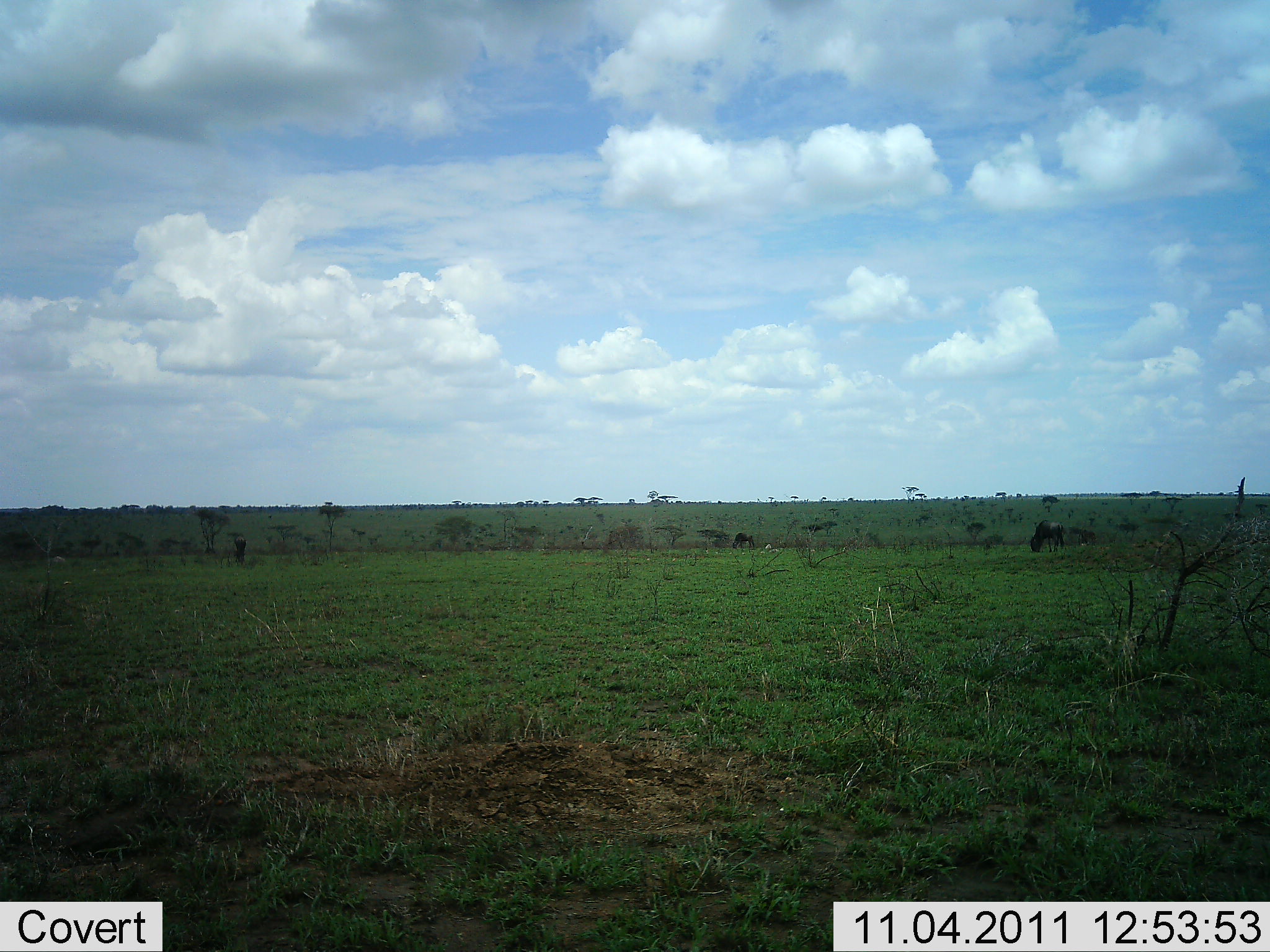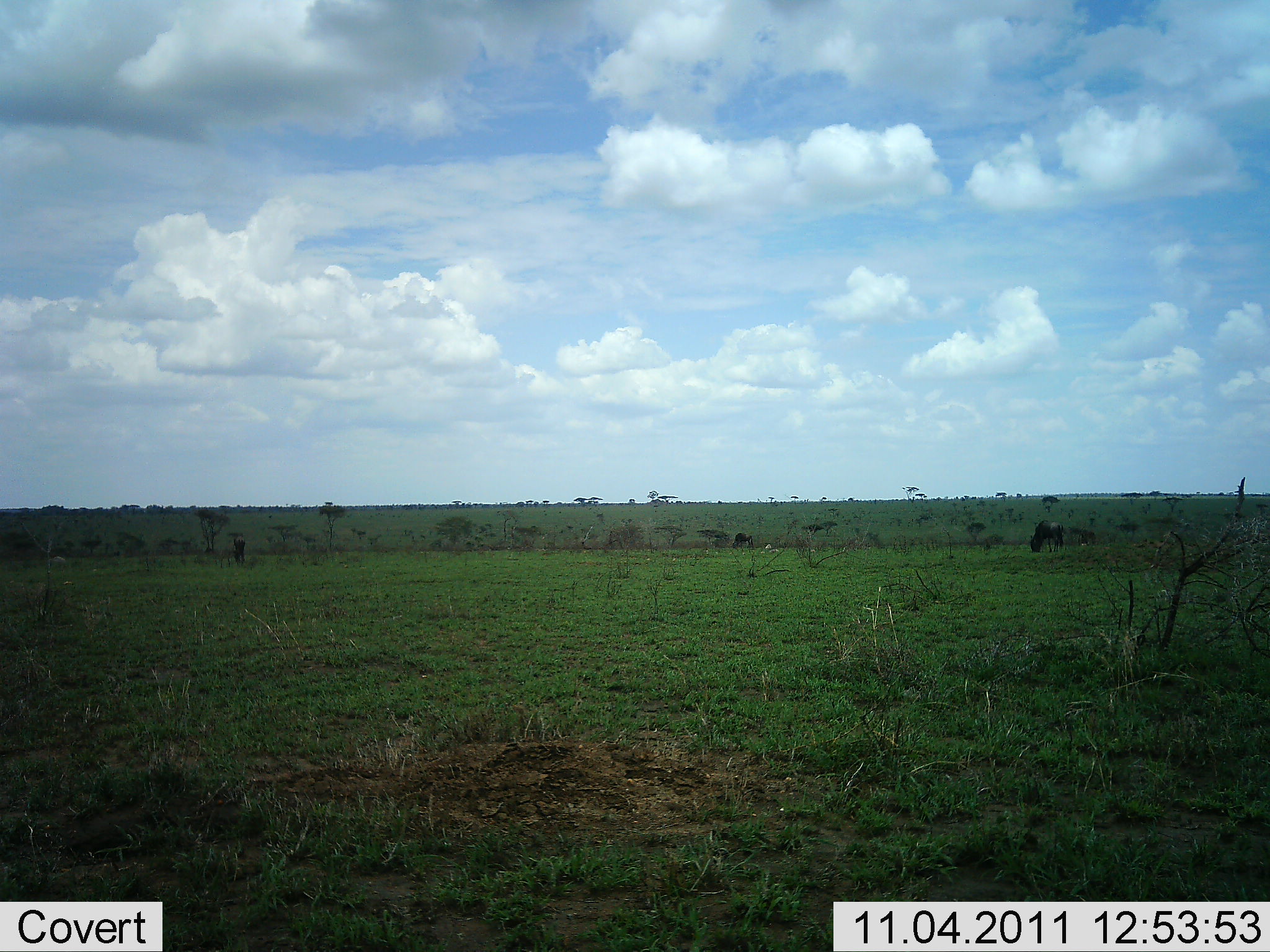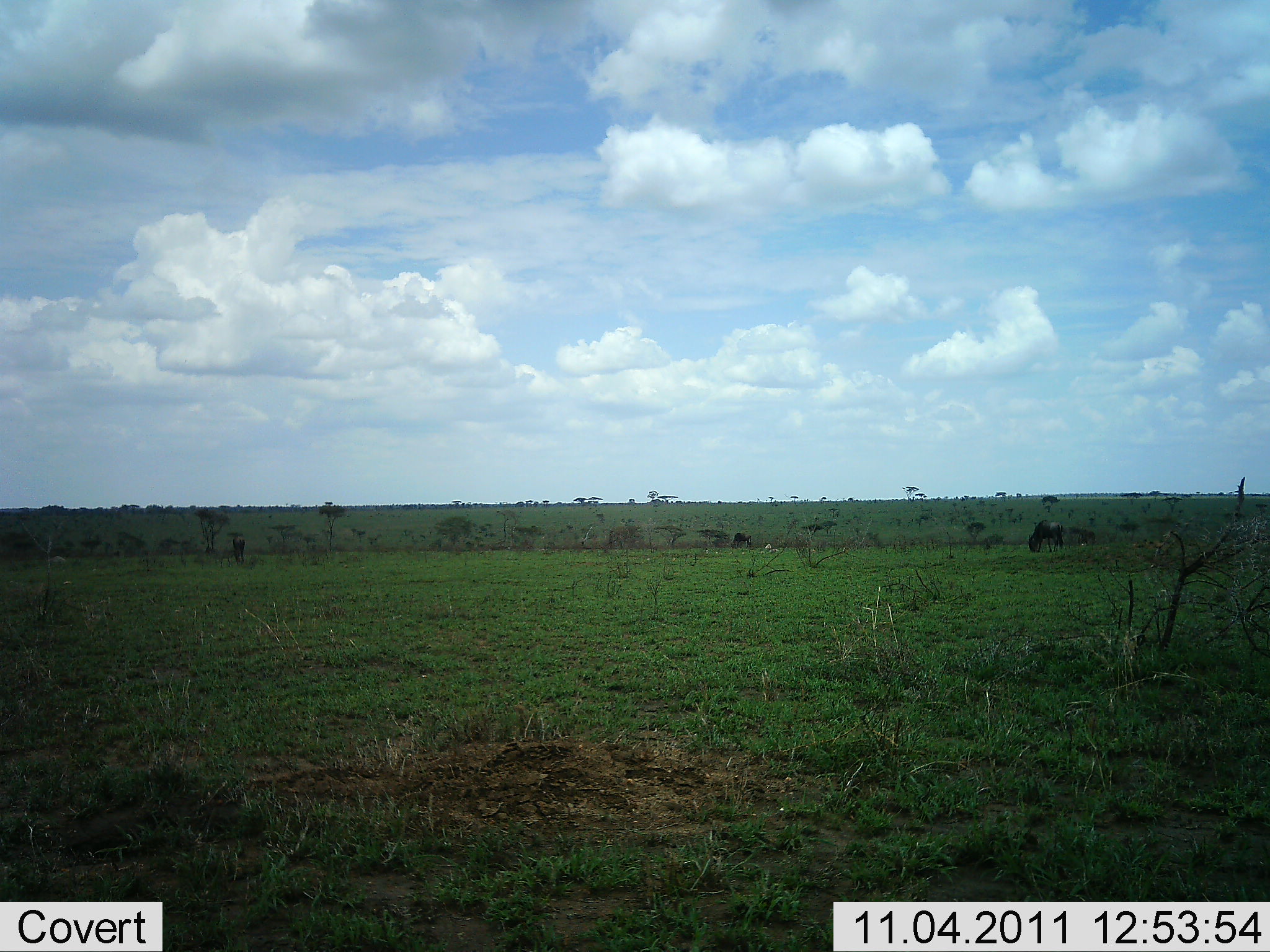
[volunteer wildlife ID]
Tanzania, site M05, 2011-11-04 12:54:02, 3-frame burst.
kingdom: Animalia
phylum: Chordata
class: Mammalia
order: Artiodactyla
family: Bovidae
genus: Connochaetes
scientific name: Connochaetes taurinus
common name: blue wildebeest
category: wildebeest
Wildebeest (blue wildebeest) (Connochaetes taurinus), count 3. Behavior (volunteer vote fractions): standing 20%, resting 0%, moving 10%, interacting 0%. Young present (vote fraction): 0%. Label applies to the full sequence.